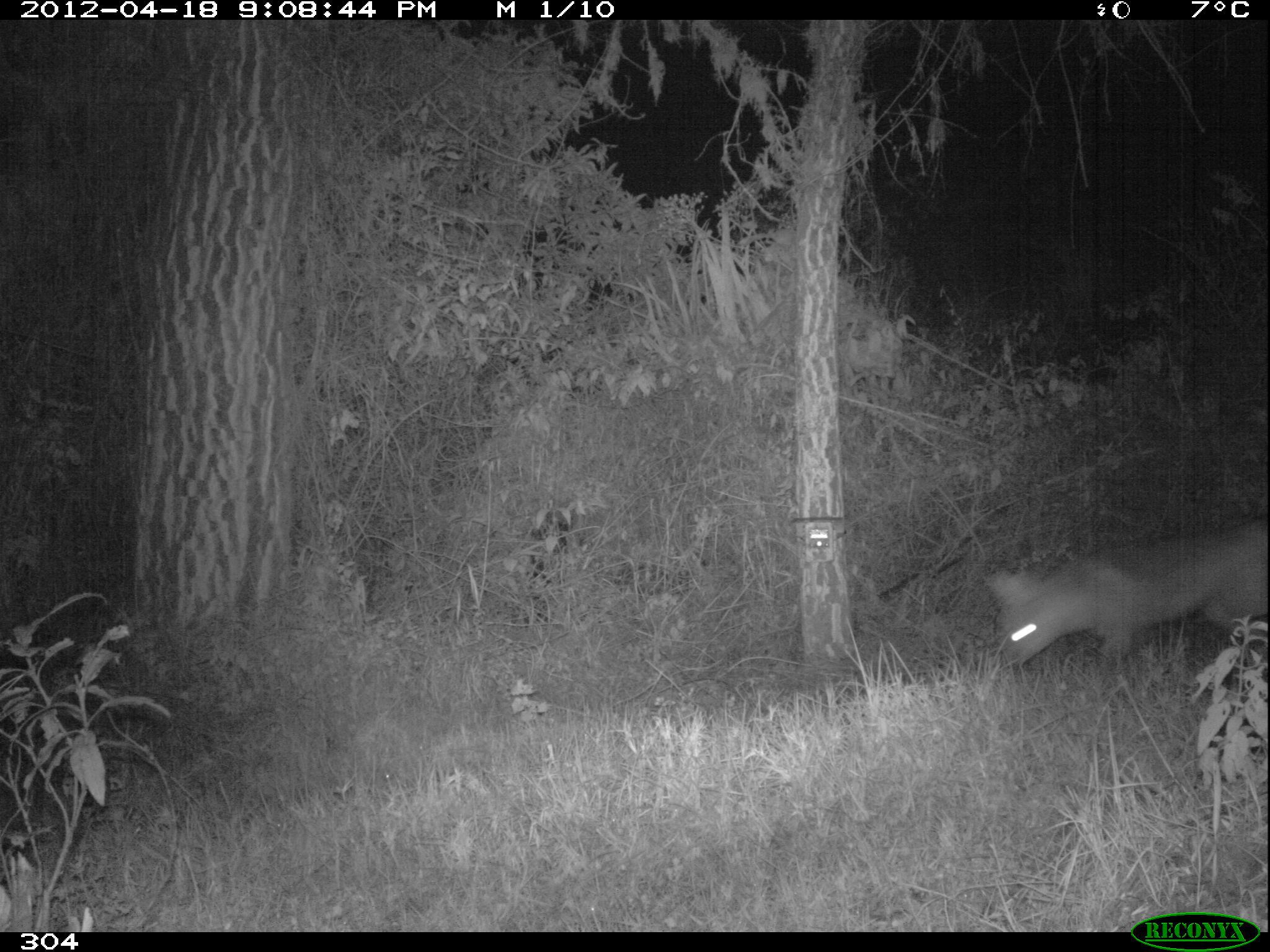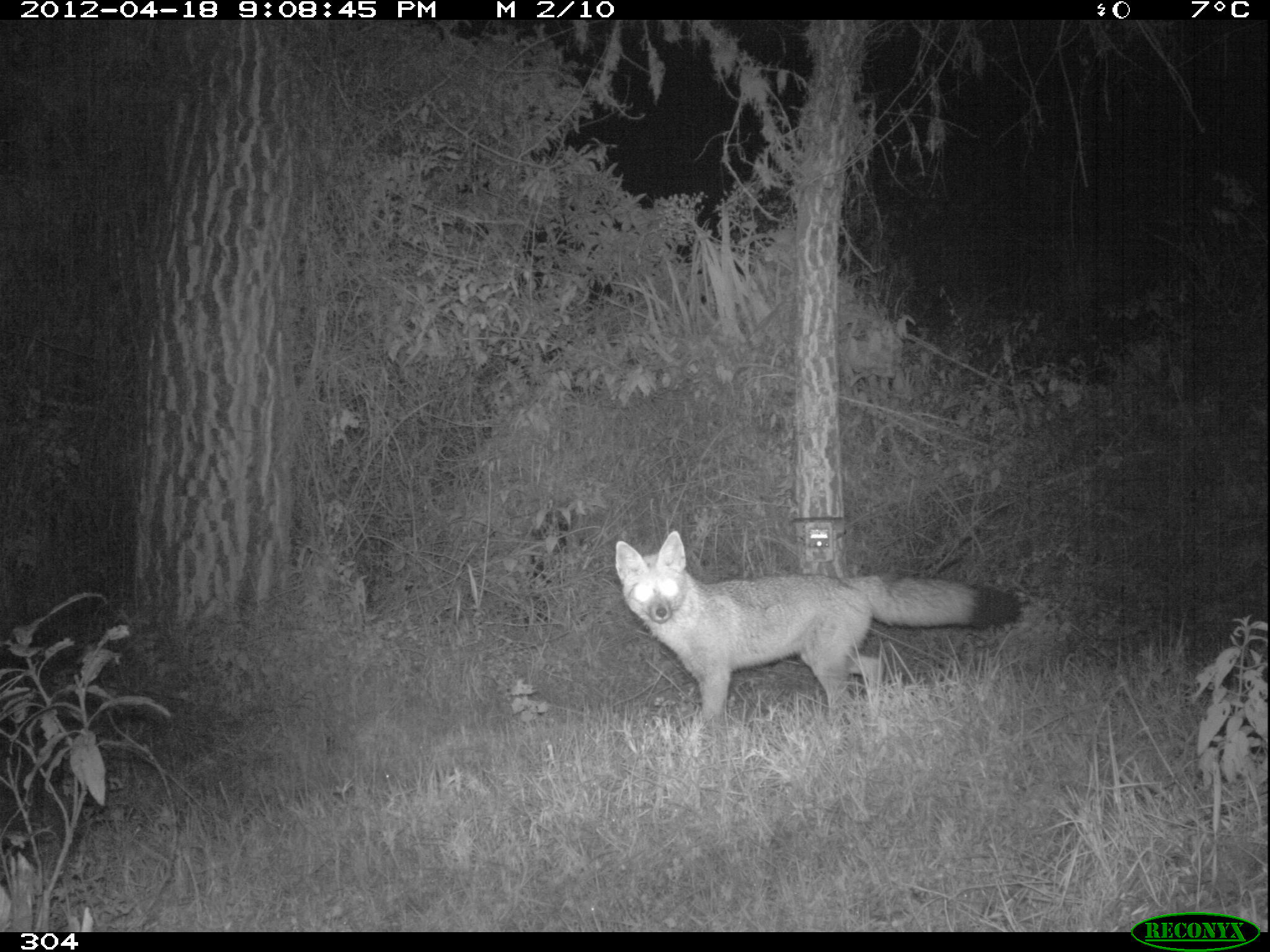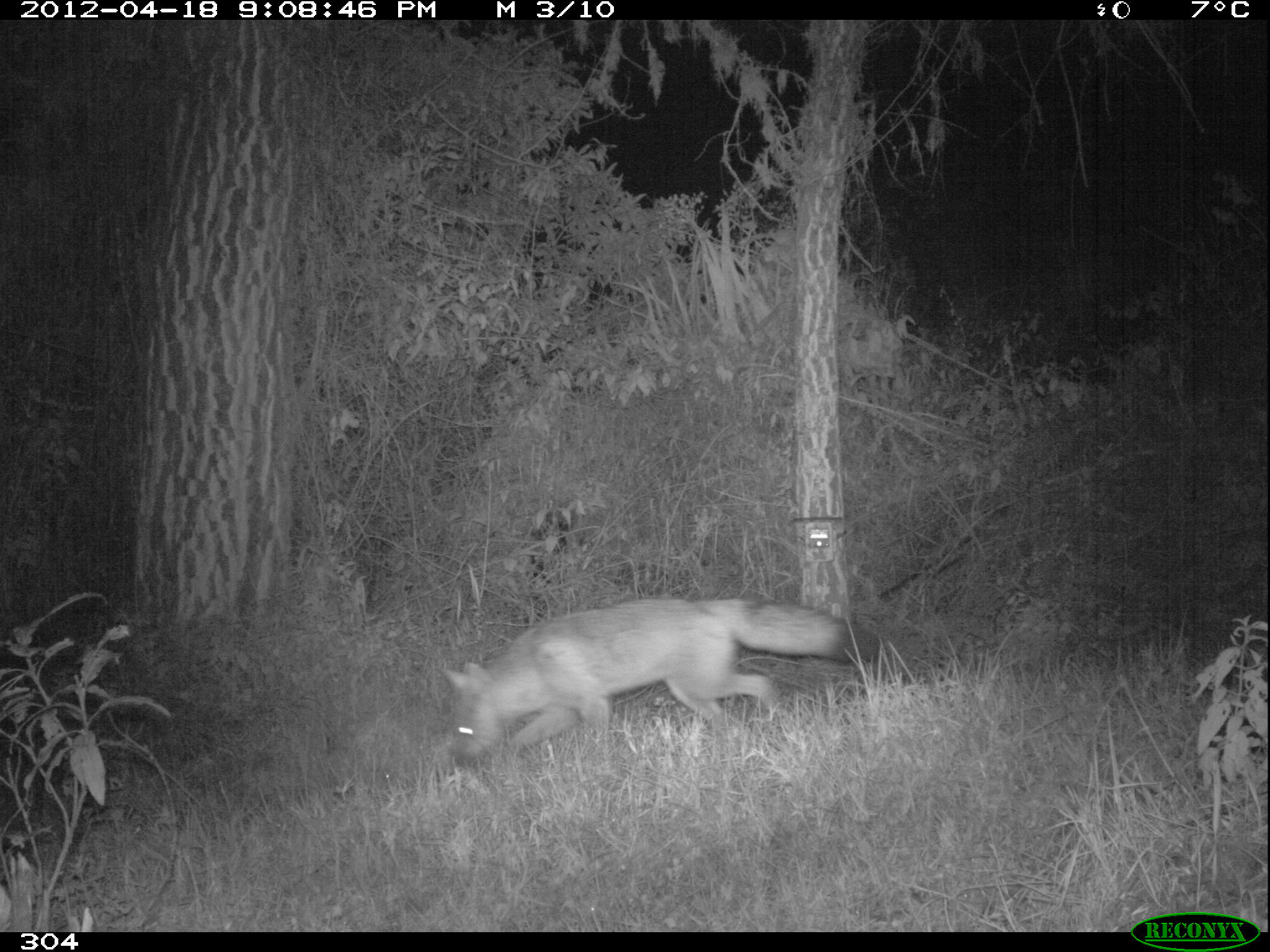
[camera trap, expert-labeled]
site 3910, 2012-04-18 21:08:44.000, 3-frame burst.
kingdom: Animalia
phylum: Chordata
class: Mammalia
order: Carnivora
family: Canidae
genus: Lycalopex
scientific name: Lycalopex culpaeus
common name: culpeo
Lycalopex culpaeus (culpeo).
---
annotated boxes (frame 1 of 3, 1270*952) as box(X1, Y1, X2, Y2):
lycalopex culpaeus: box(986, 515, 1270, 669)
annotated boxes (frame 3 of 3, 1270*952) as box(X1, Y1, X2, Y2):
lycalopex culpaeus: box(435, 594, 881, 765)